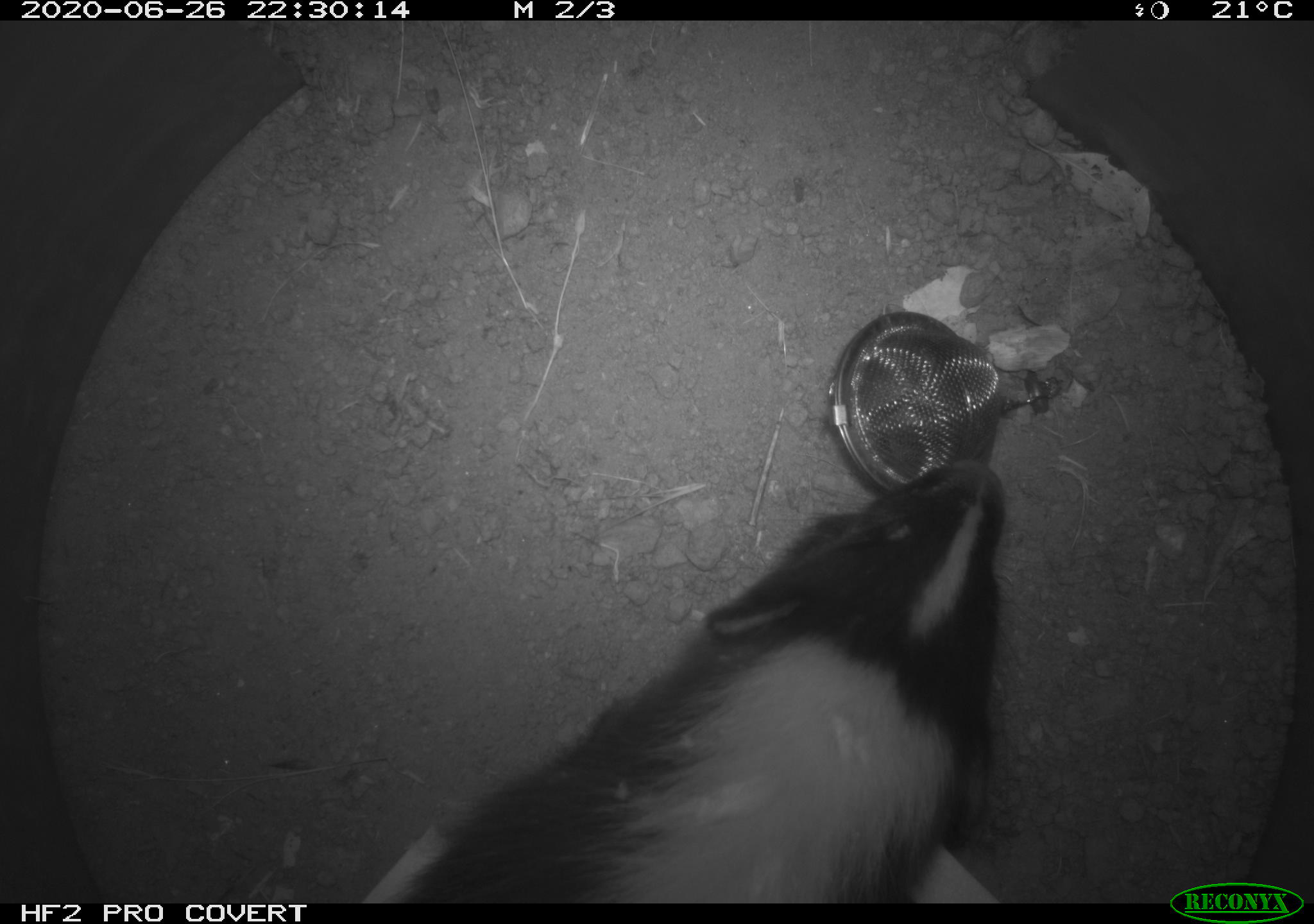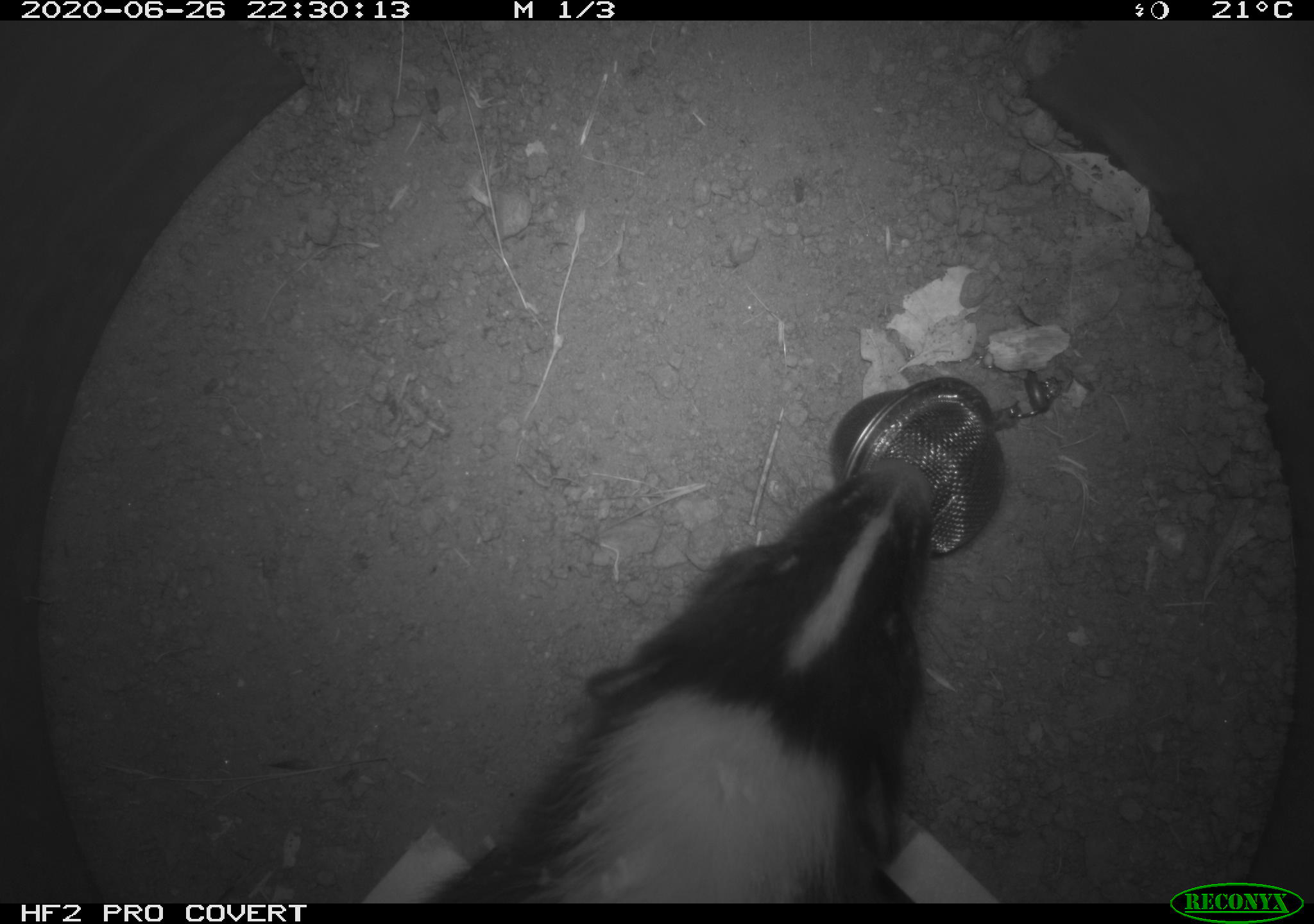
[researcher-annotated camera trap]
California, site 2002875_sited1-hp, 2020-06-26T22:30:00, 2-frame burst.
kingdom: Animalia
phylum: Chordata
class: Mammalia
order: Carnivora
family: Mephitidae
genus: Mephitis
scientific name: Mephitis mephitis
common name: striped skunk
Striped skunk (Mephitis mephitis).